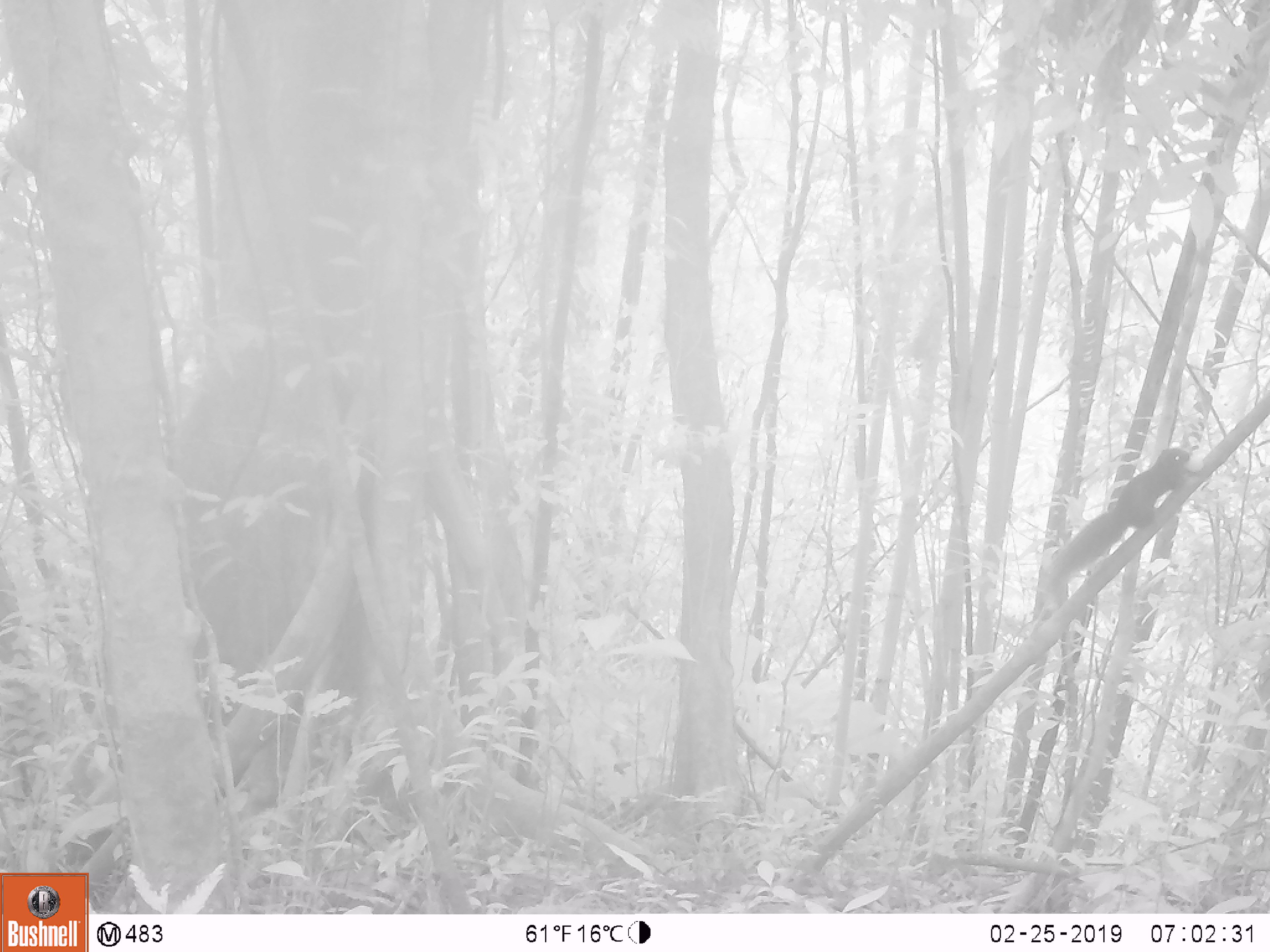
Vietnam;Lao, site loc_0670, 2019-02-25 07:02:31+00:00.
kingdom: Animalia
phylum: Chordata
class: Mammalia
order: Rodentia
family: Sciuridae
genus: Callosciurus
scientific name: Callosciurus erythraeus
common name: pallas's squirrel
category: pallass squirrel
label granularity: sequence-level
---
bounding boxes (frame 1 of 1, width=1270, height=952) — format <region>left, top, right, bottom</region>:
pallass squirrel: <region>1044, 447, 1190, 592</region>